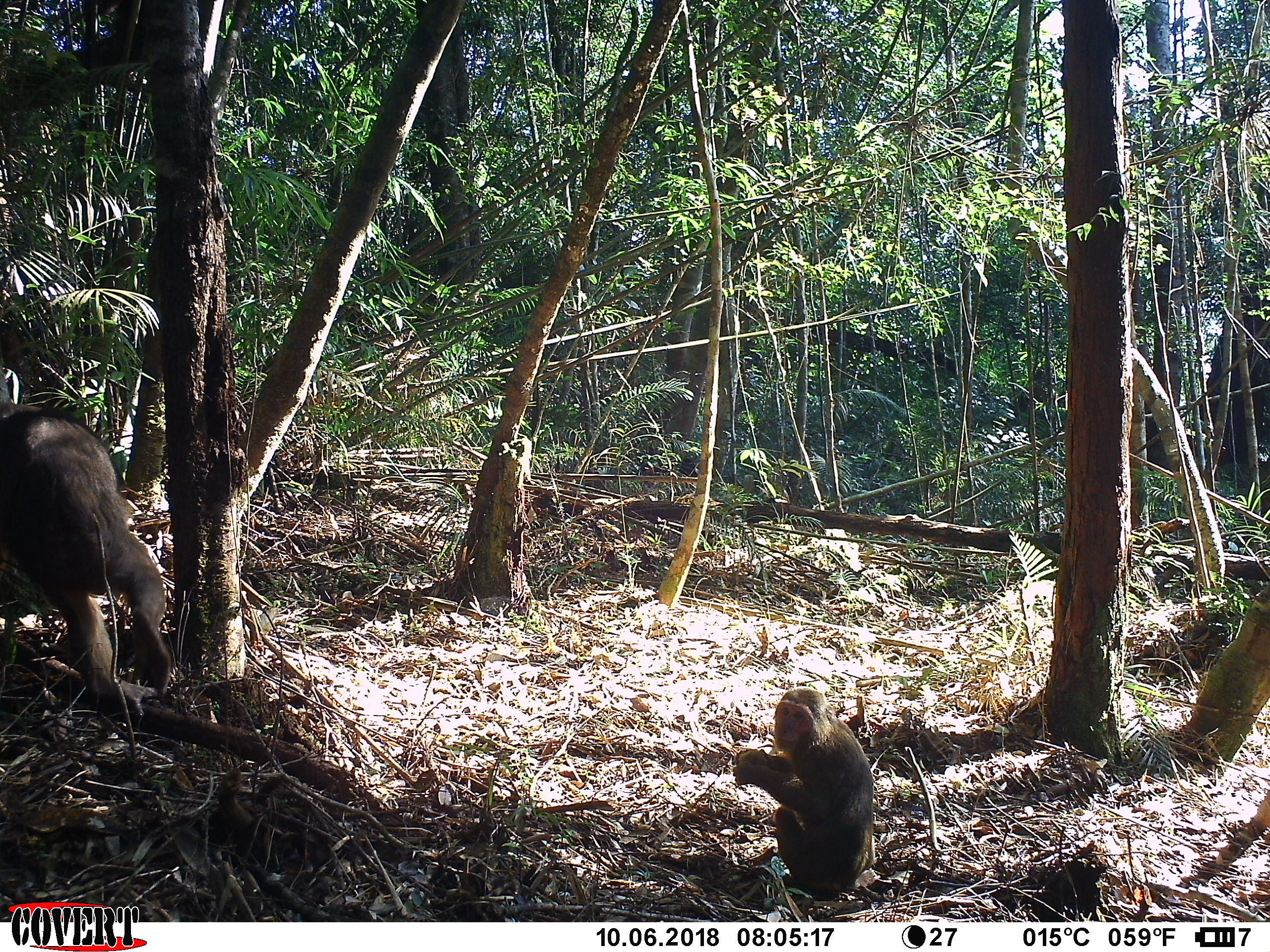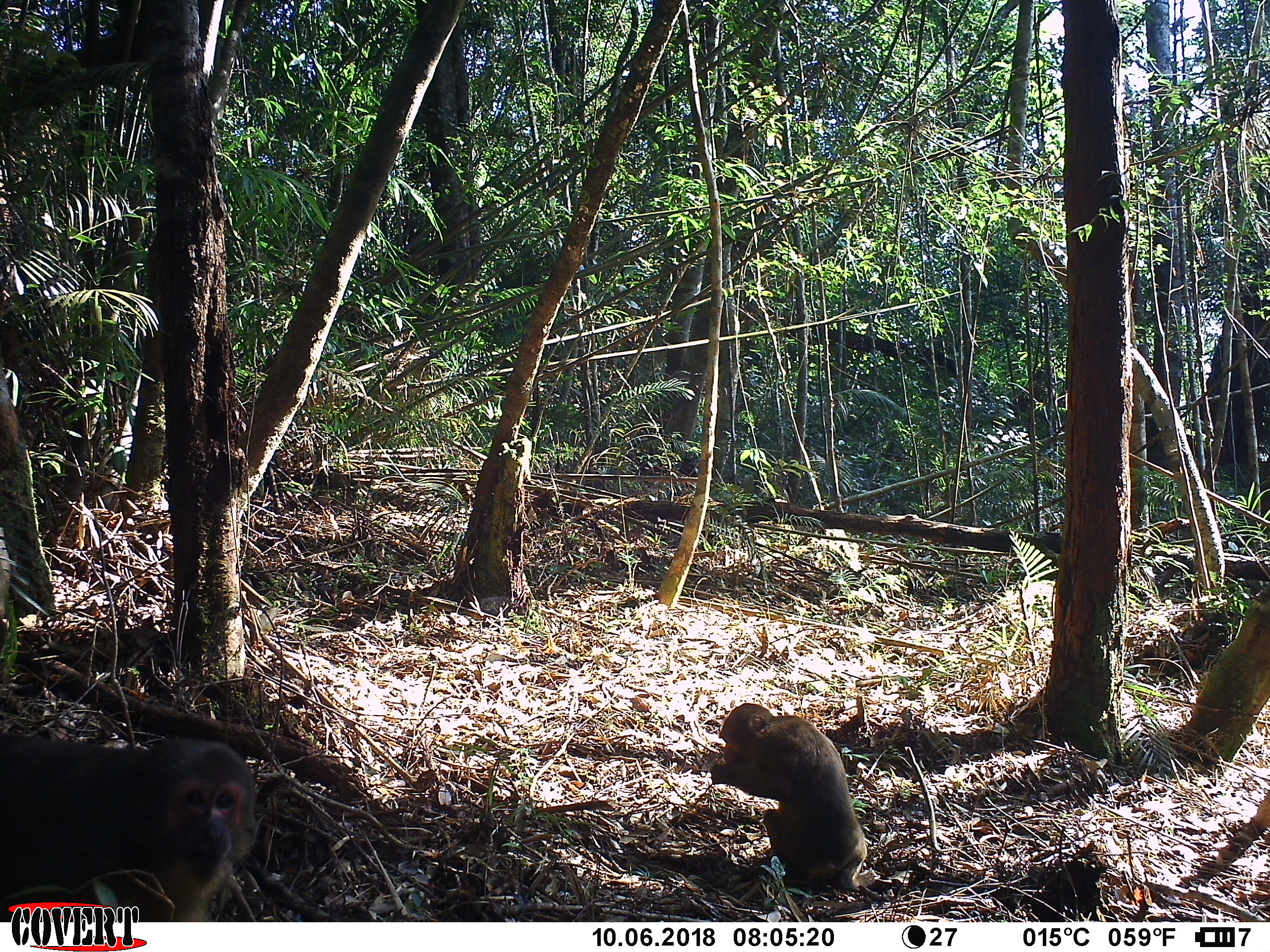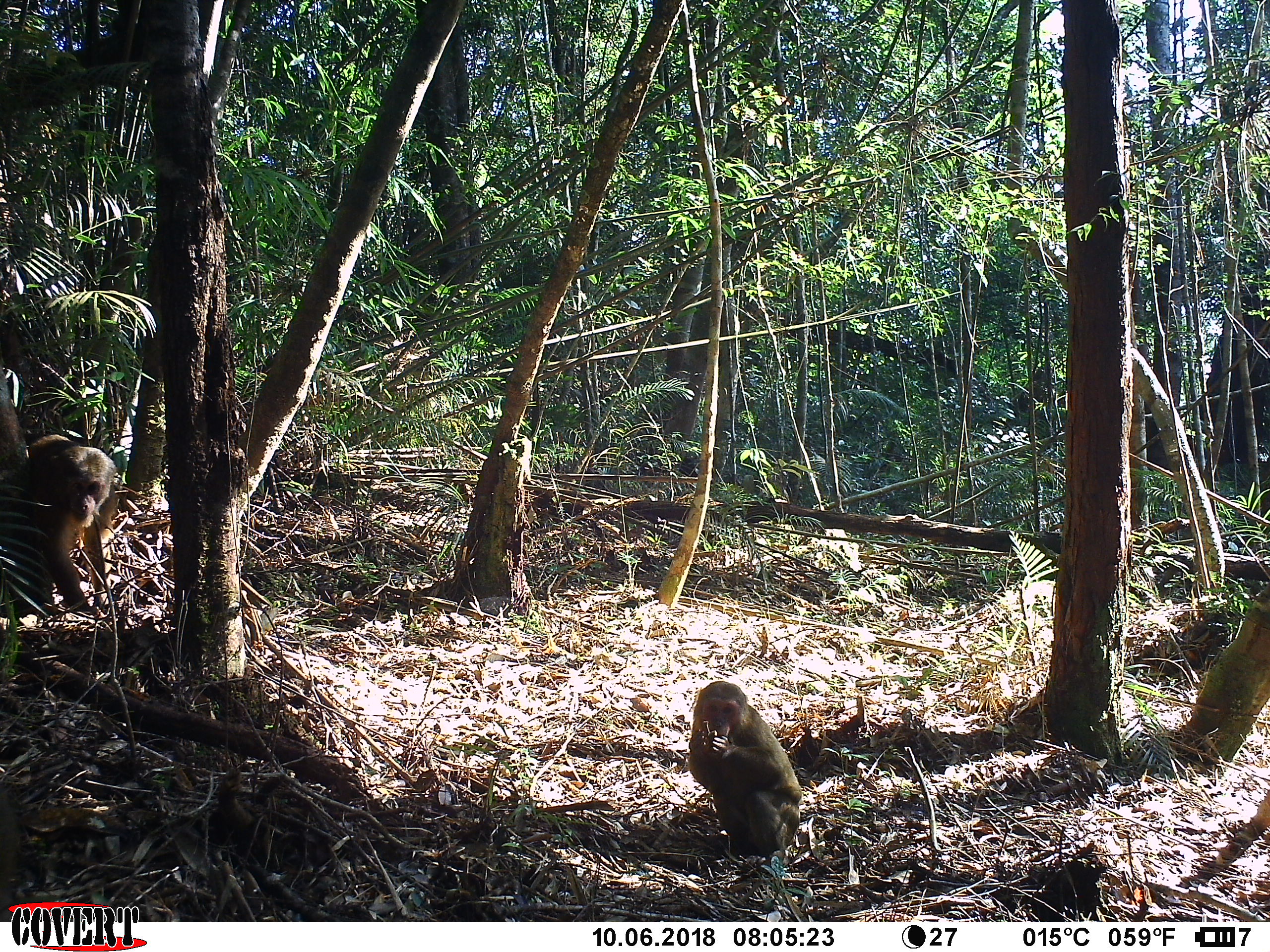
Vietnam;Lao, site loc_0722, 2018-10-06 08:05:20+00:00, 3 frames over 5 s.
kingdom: Animalia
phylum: Chordata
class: Mammalia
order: Primates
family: Cercopithecidae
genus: Macaca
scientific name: Macaca arctoides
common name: stump-tailed macaque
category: stump tailed macaque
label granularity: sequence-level